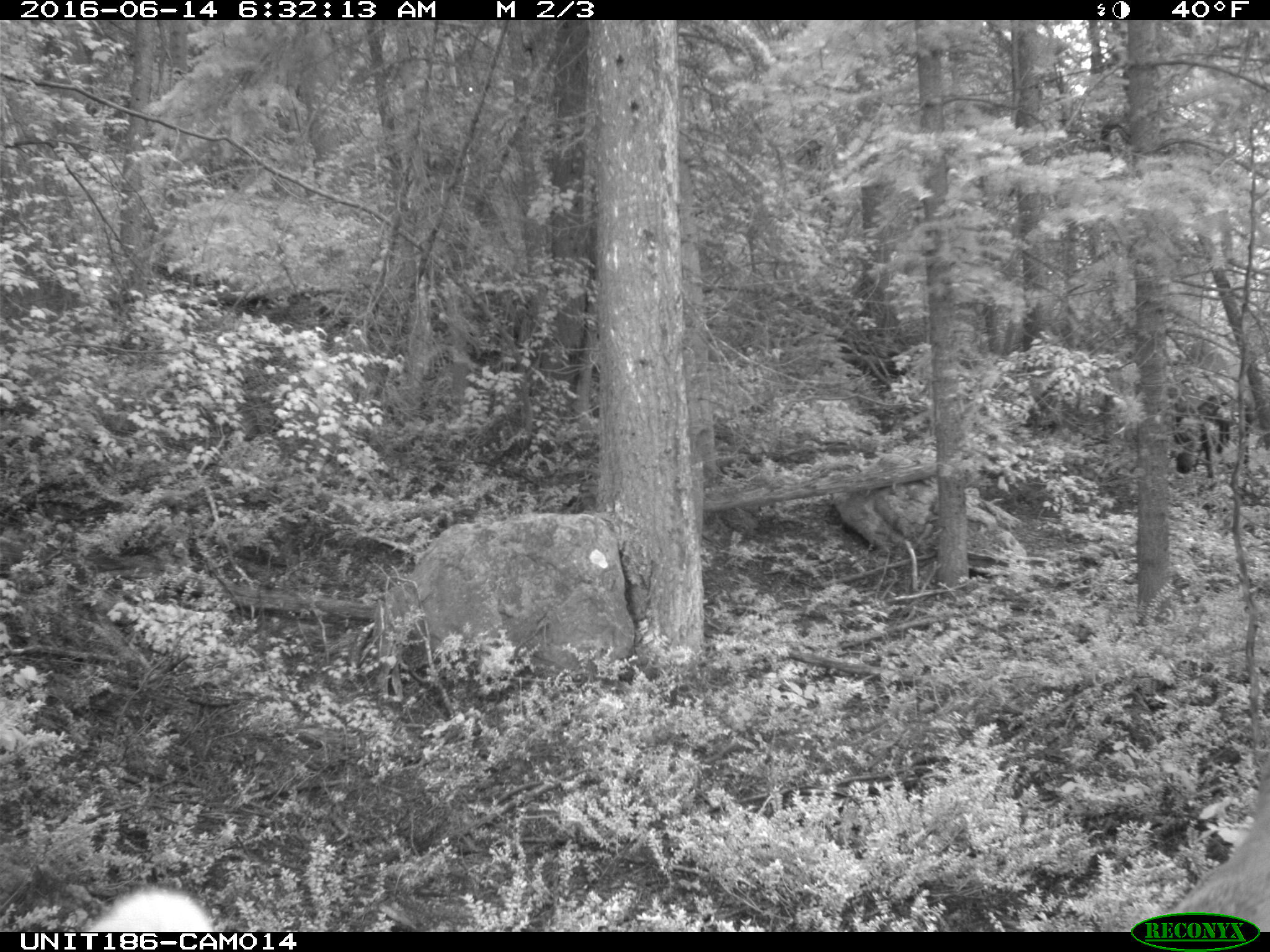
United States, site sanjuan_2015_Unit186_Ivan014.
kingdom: Animalia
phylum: Chordata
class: Mammalia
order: Artiodactyla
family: Cervidae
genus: Cervus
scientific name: Cervus elaphus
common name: red deer